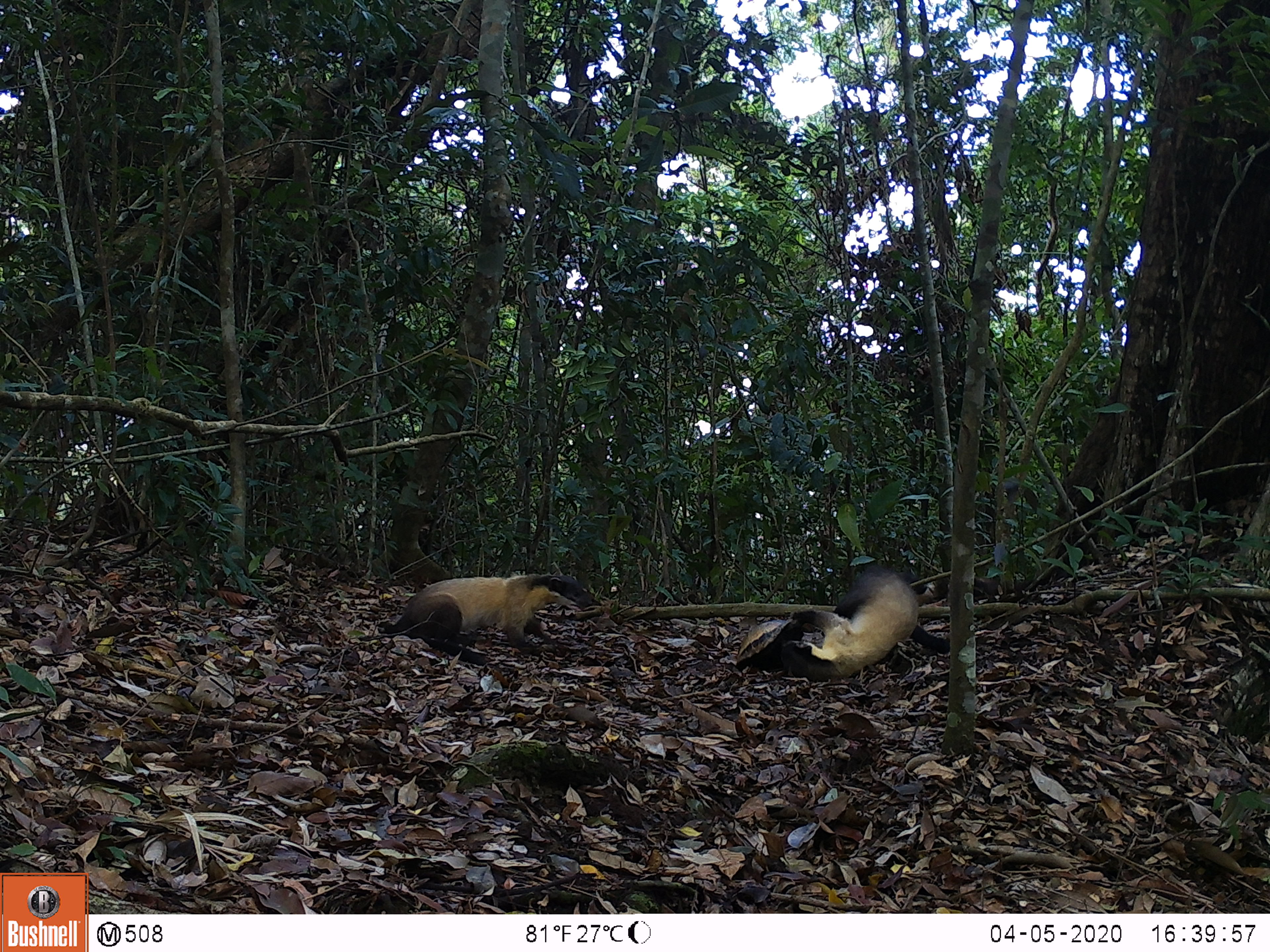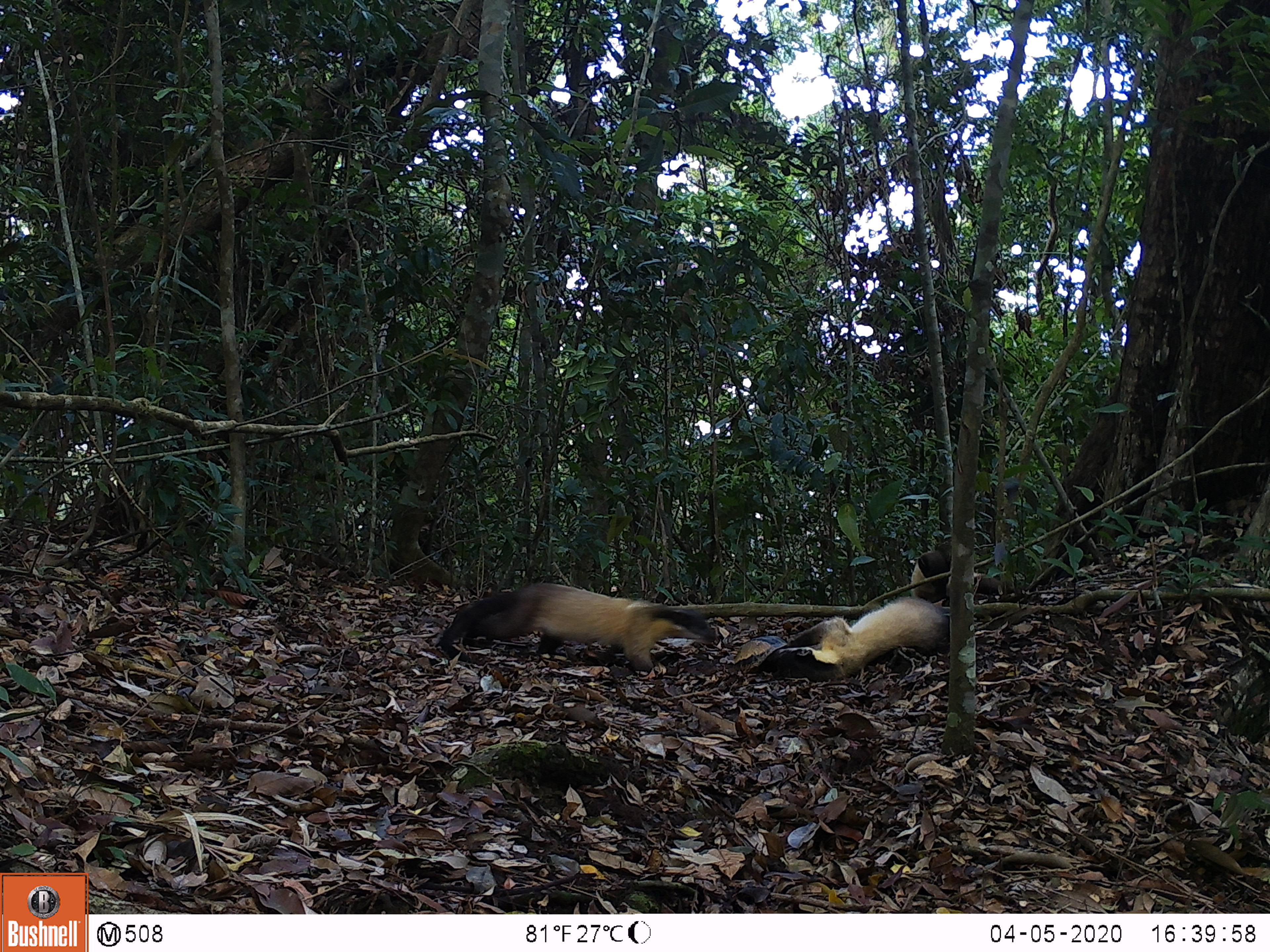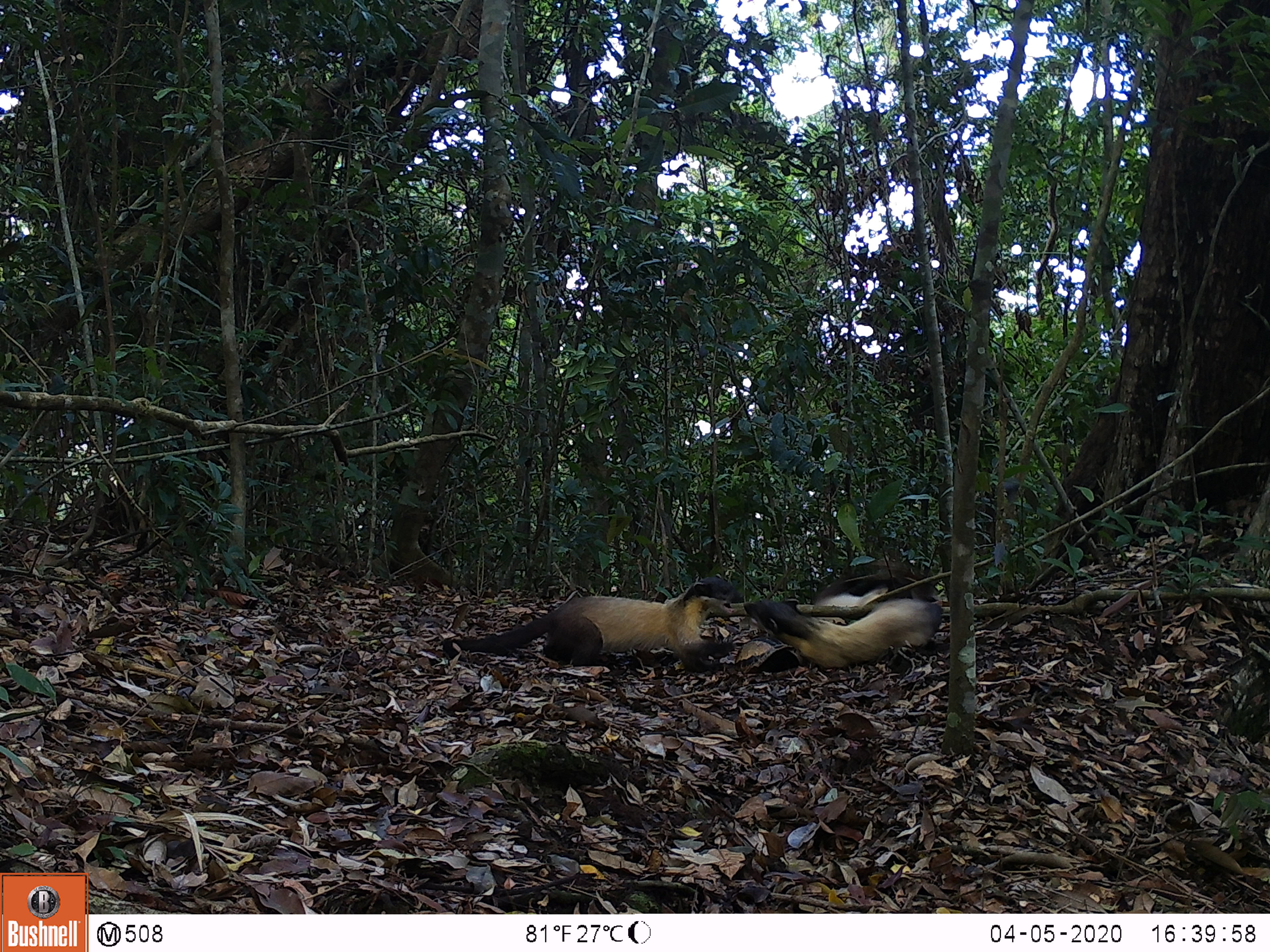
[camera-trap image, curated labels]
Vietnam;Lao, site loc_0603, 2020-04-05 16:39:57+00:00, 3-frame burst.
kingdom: Animalia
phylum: Chordata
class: Mammalia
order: Carnivora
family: Mustelidae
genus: Martes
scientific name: Martes flavigula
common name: yellow-throated marten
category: yellow throated marten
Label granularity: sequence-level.